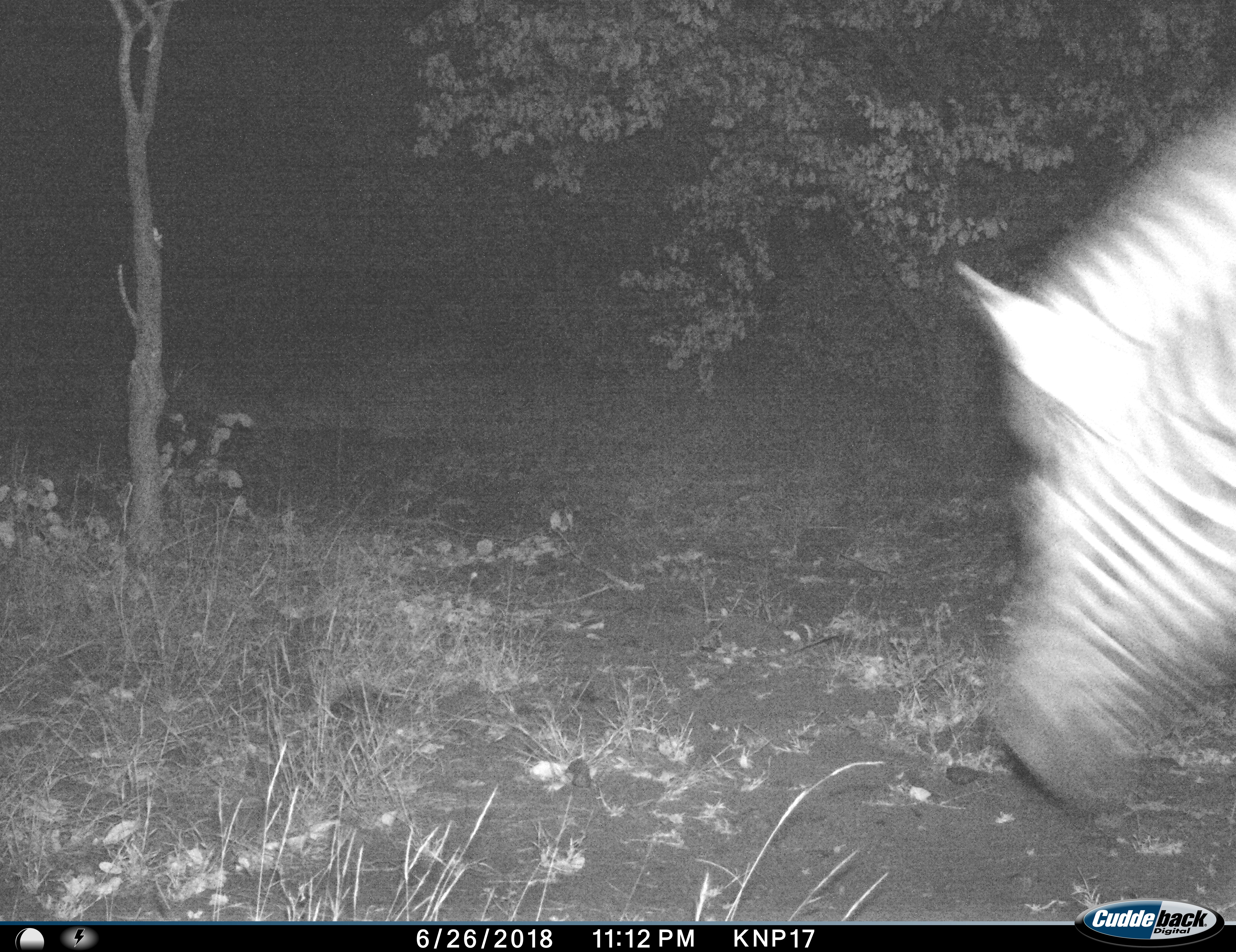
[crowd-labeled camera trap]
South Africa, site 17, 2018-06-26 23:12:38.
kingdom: Animalia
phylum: Chordata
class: Mammalia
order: Perissodactyla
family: Equidae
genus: Equus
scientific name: Equus quagga burchellii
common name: burchell's zebra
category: zebraburchells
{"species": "zebraburchells (burchell's zebra) (Equus quagga burchellii)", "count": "1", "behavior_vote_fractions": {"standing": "10%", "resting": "0%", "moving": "90%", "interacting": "0%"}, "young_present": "0%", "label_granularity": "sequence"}